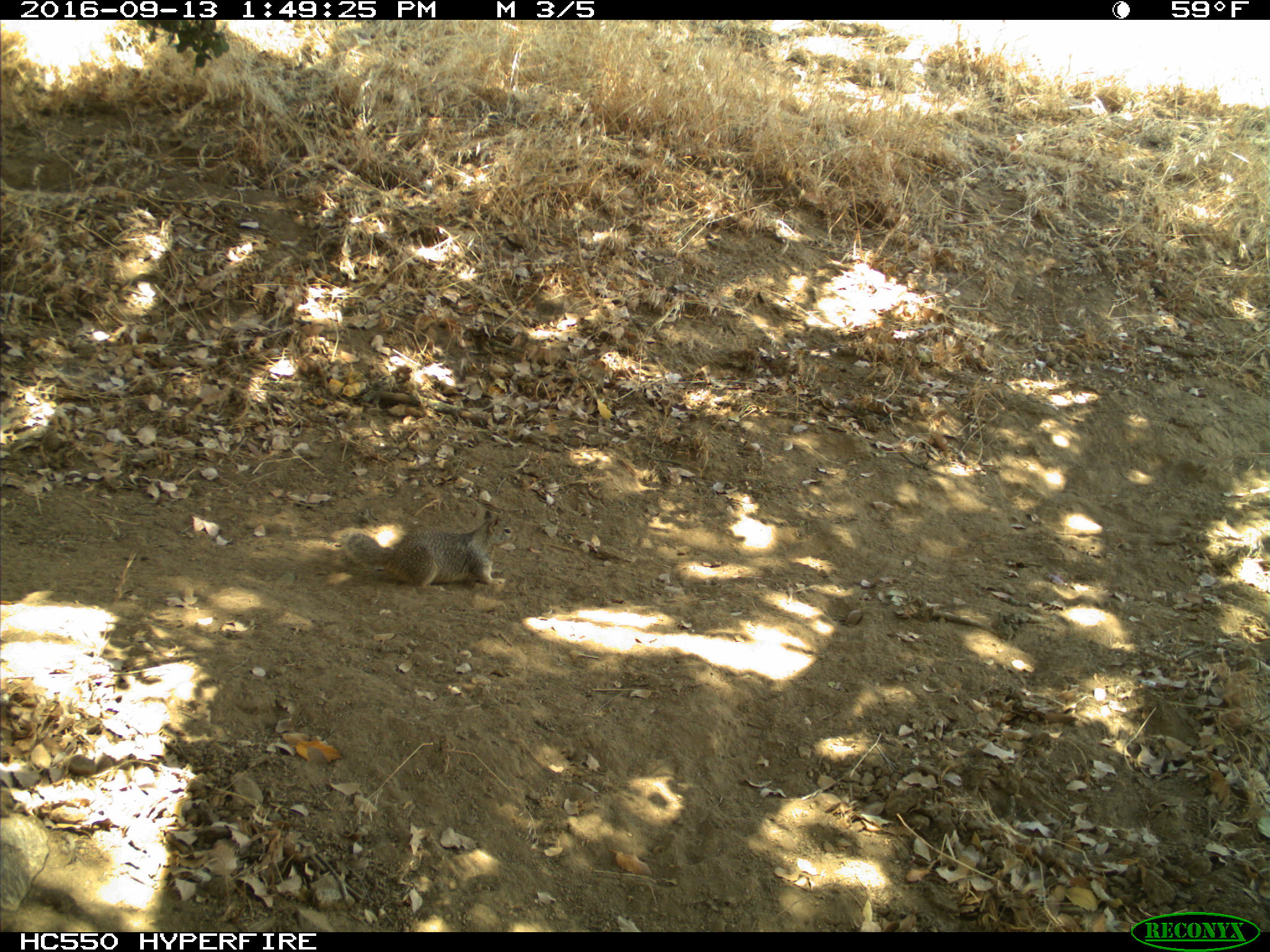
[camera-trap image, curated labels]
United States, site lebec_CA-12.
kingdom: Animalia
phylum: Chordata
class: Mammalia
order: Rodentia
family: Sciuridae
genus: Otospermophilus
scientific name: Otospermophilus beecheyi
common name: california ground squirrel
Otospermophilus beecheyi (california ground squirrel).